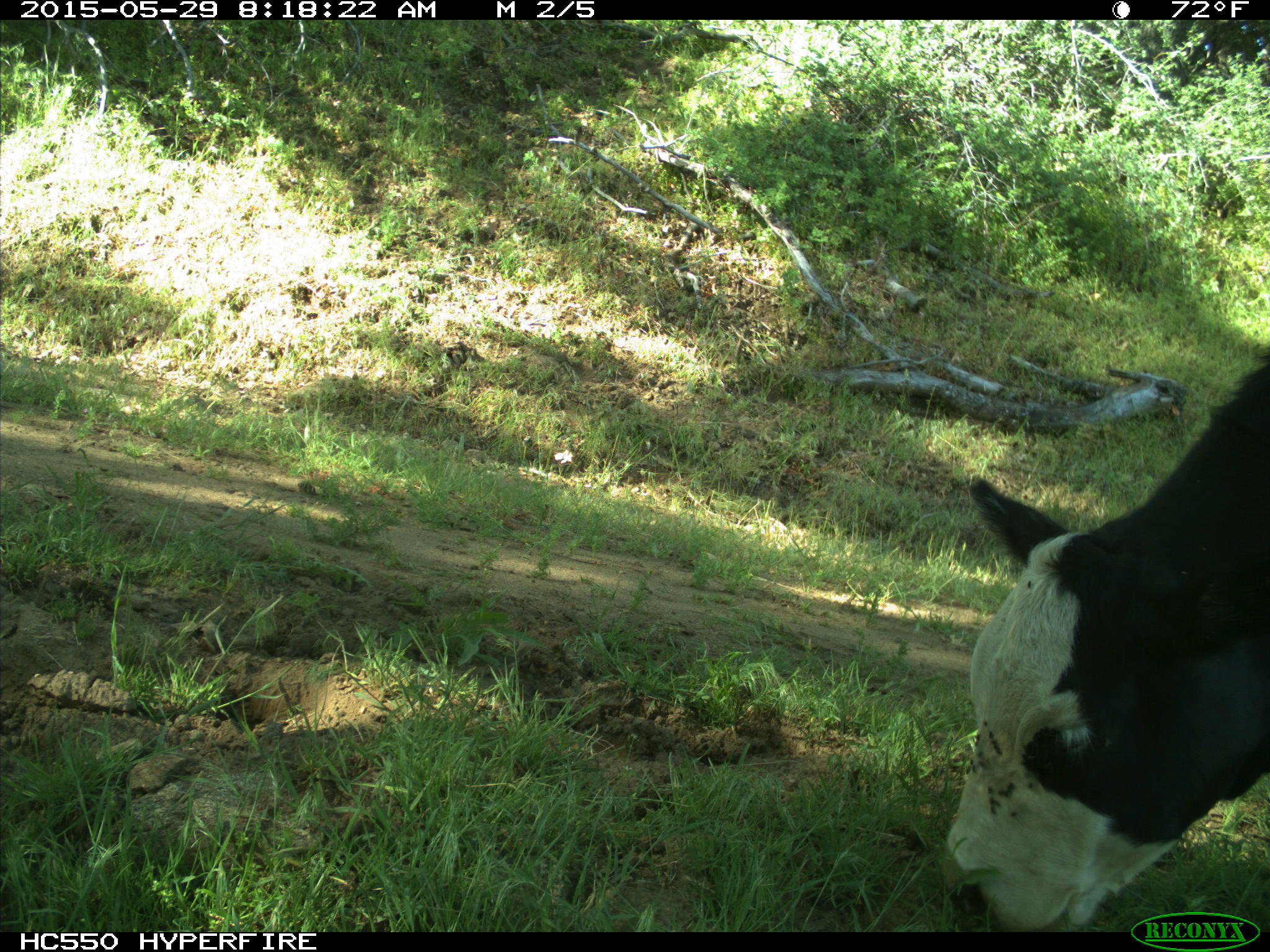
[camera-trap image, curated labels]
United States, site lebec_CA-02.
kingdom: Animalia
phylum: Chordata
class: Mammalia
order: Artiodactyla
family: Bovidae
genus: Bos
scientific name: Bos taurus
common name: domestic cow